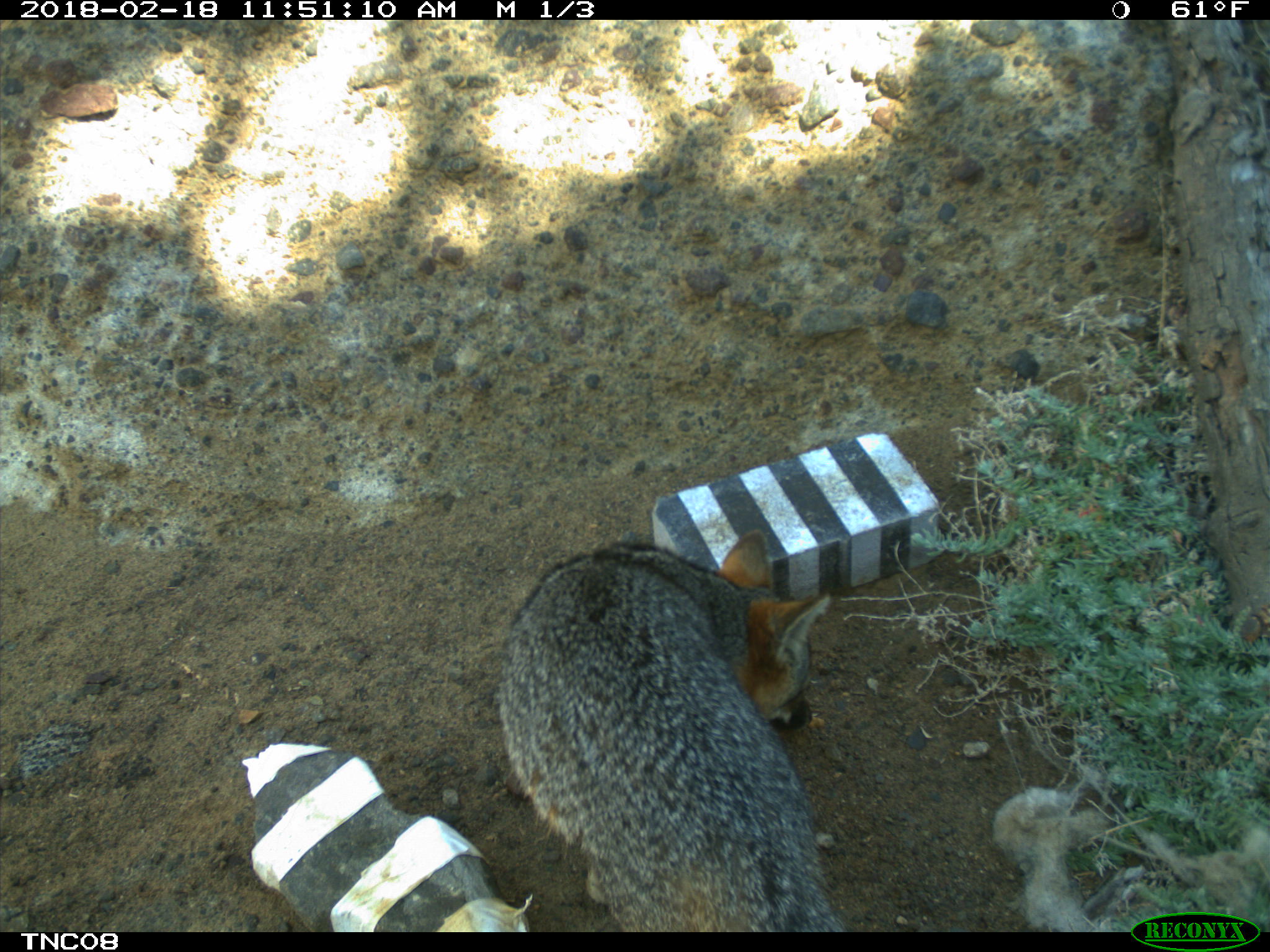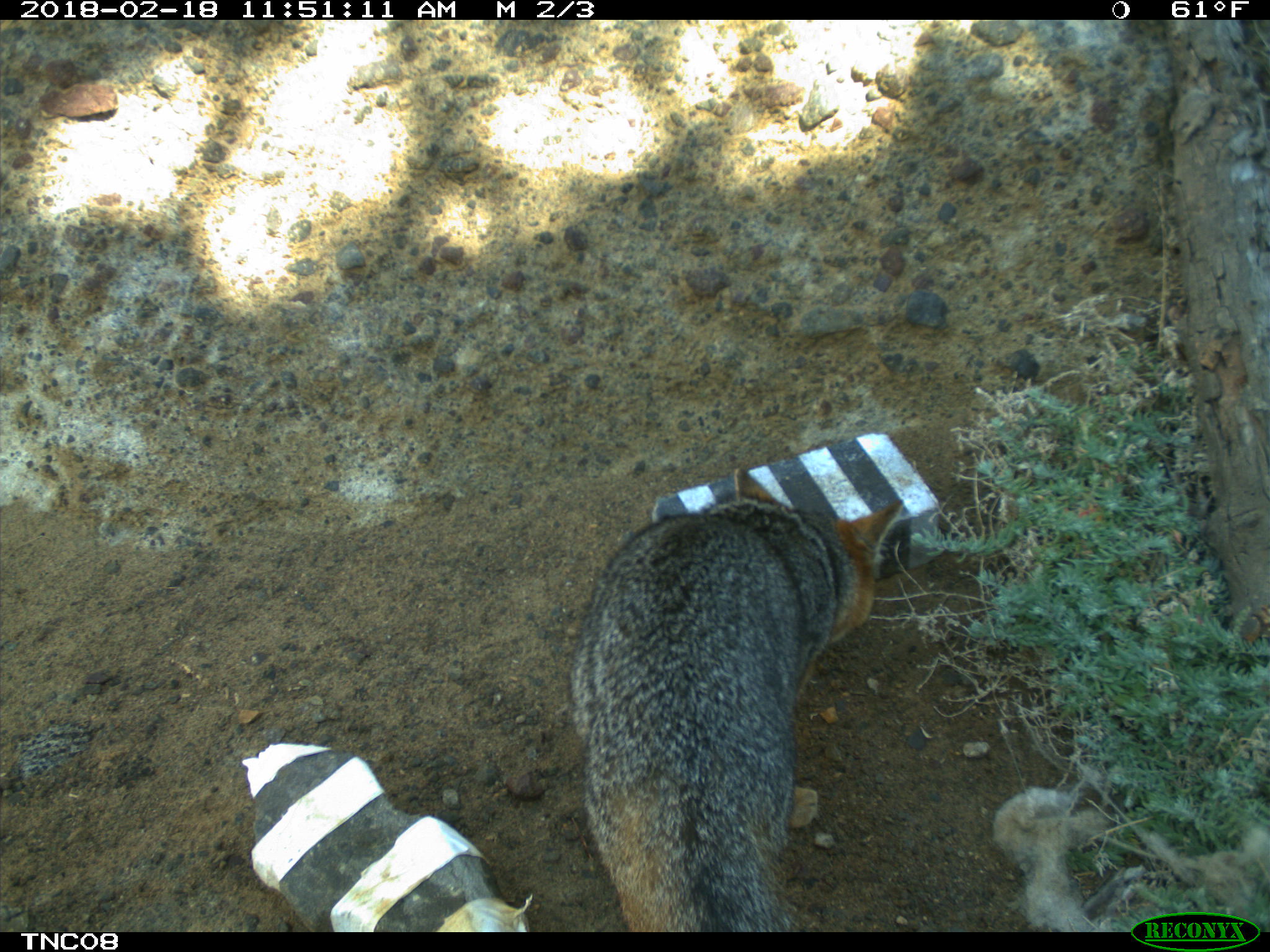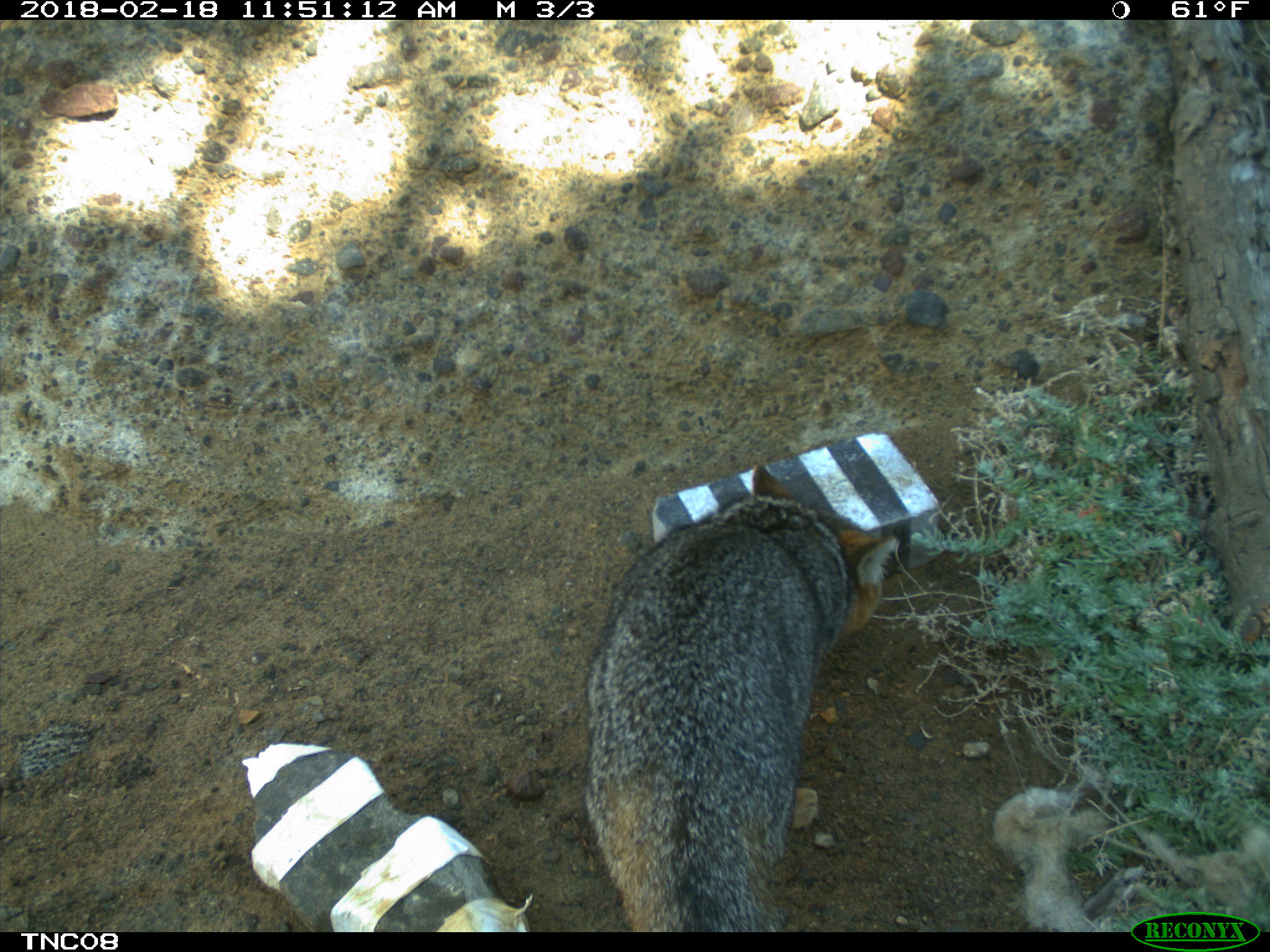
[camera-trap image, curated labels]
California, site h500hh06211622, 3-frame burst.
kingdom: Animalia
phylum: Chordata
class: Mammalia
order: Carnivora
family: Canidae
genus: Urocyon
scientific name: Urocyon littoralis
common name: island fox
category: fox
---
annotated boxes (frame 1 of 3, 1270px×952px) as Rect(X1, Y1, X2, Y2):
fox: Rect(495, 527, 848, 932)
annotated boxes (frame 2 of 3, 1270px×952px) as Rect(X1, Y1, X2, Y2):
fox: Rect(568, 468, 905, 930)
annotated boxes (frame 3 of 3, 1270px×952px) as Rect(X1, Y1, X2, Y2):
fox: Rect(584, 464, 897, 932)